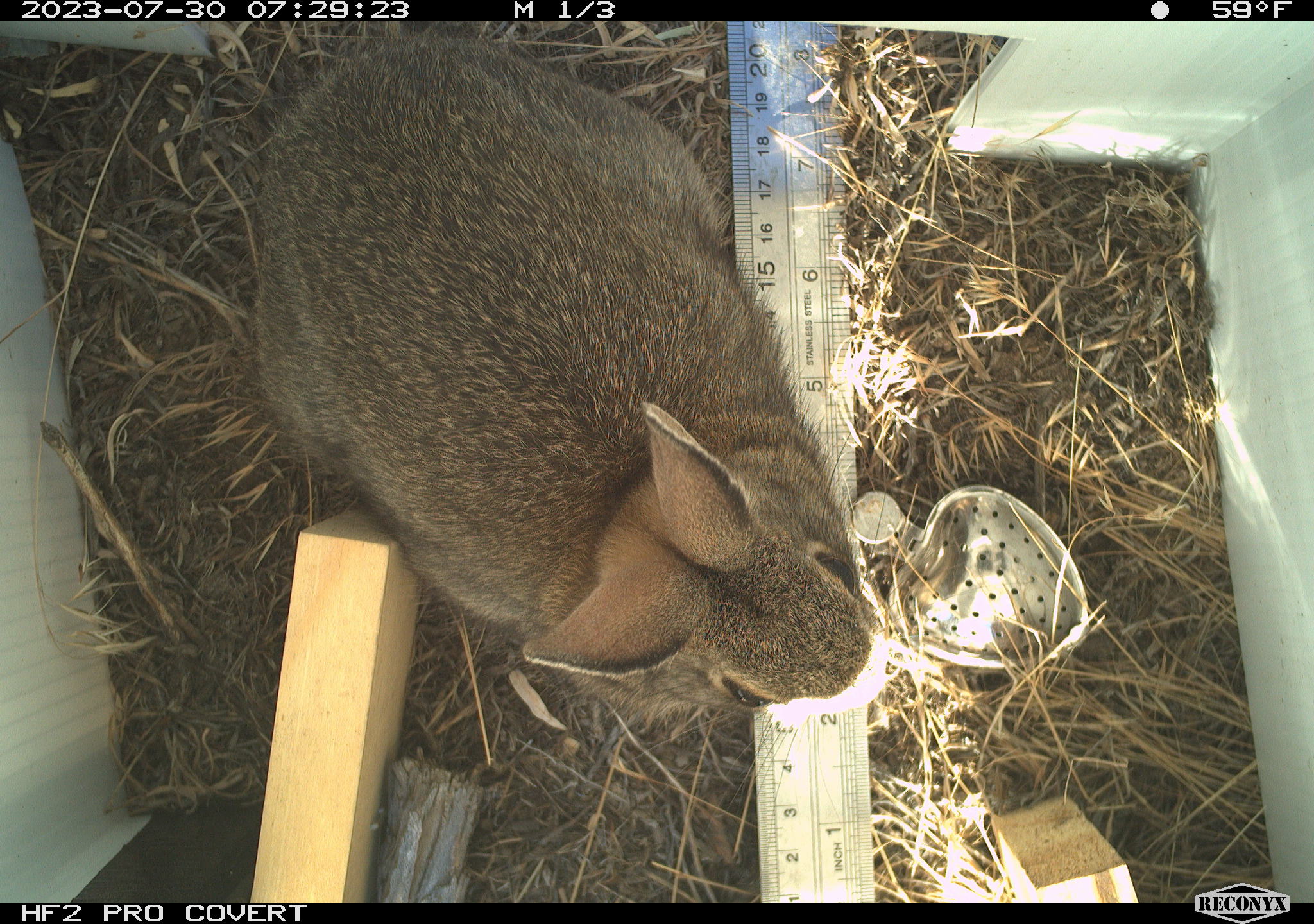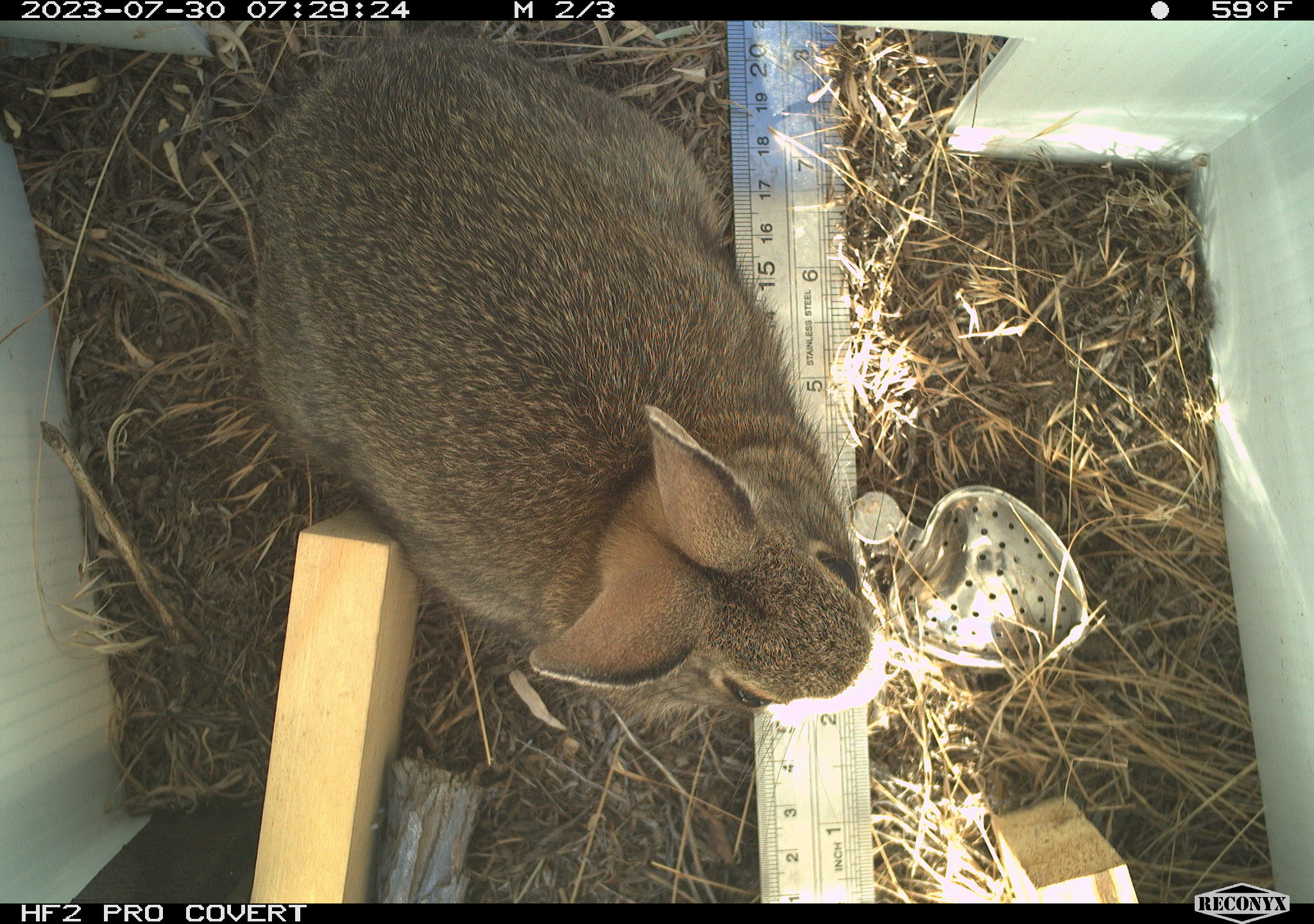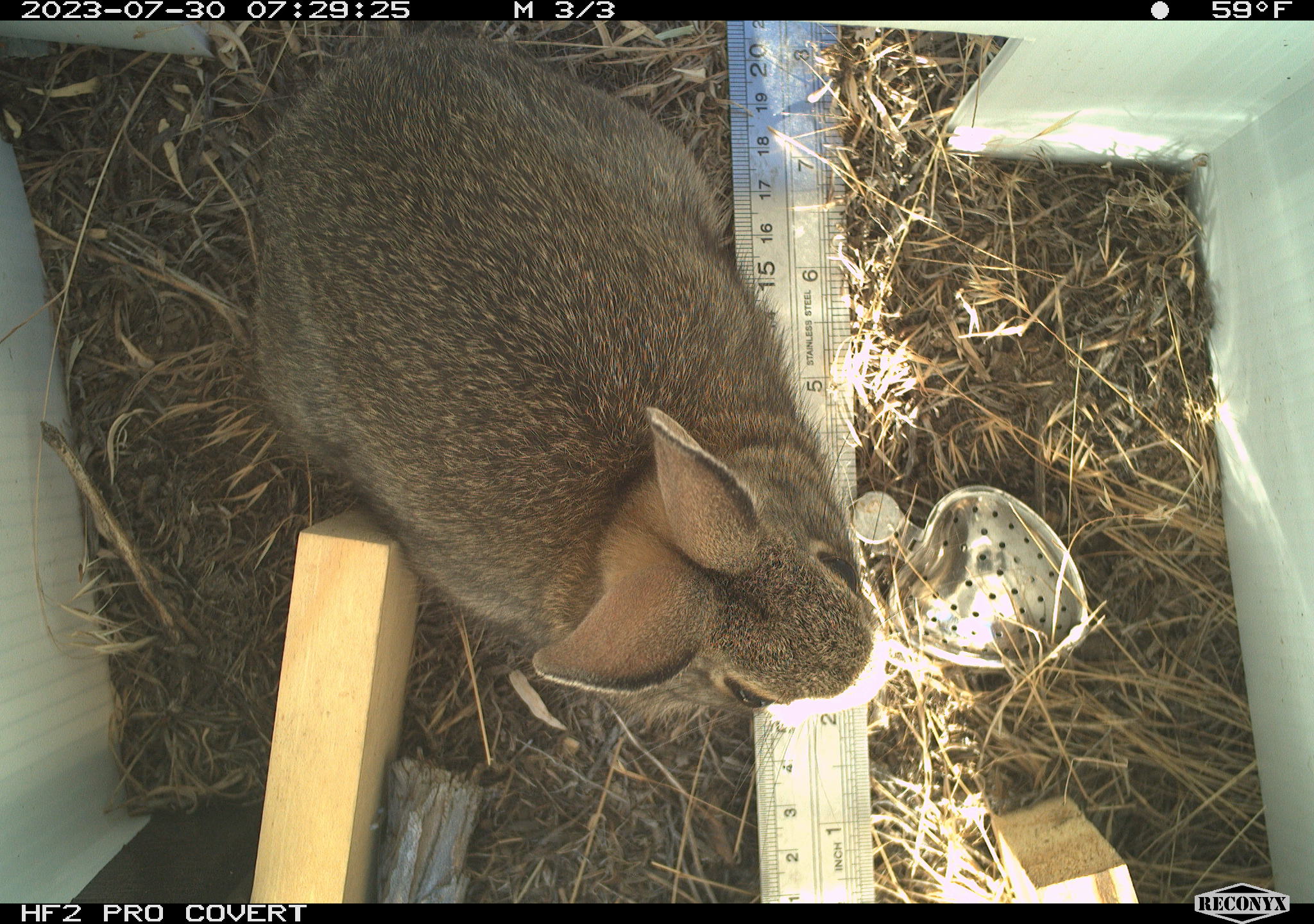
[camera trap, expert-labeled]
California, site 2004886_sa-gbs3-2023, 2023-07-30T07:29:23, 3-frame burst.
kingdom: Animalia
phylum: Chordata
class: Mammalia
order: Lagomorpha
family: Leporidae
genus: Sylvilagus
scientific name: Sylvilagus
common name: cottontail rabbits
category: sylvilagus species